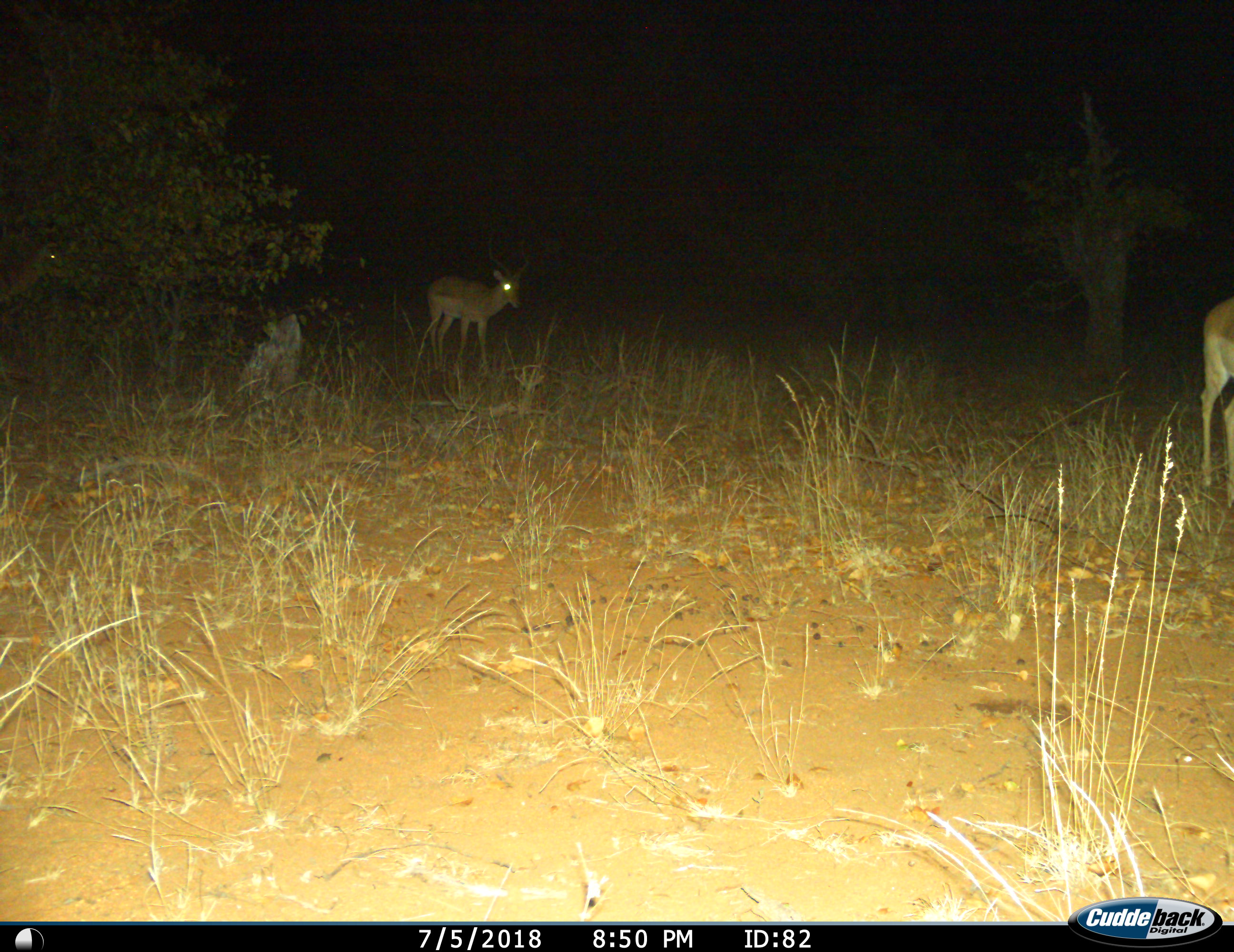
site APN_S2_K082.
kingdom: Animalia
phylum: Chordata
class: Mammalia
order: Artiodactyla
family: Bovidae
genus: Aepyceros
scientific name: Aepyceros melampus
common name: impala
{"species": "impala (Aepyceros melampus)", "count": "2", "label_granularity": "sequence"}